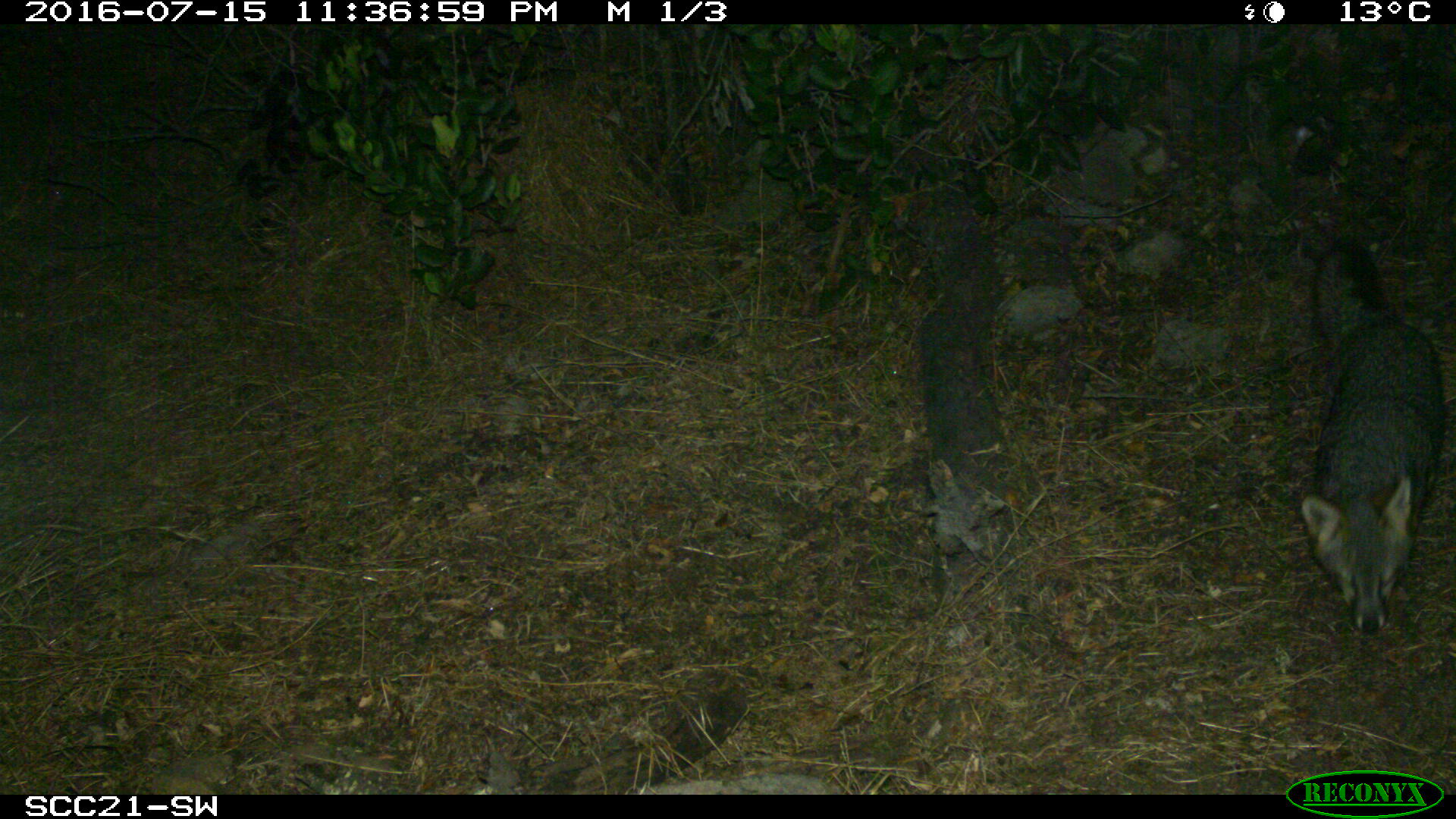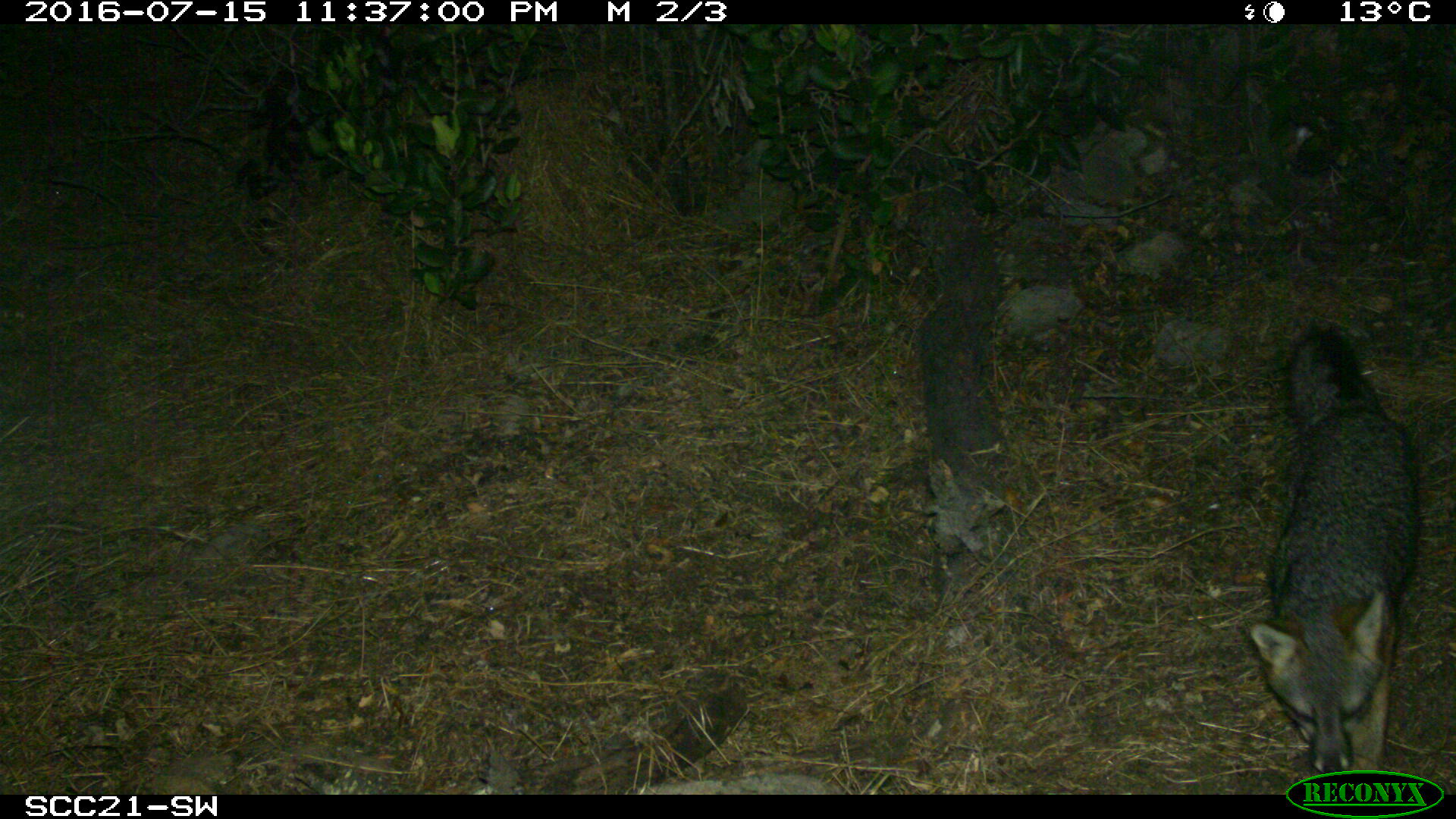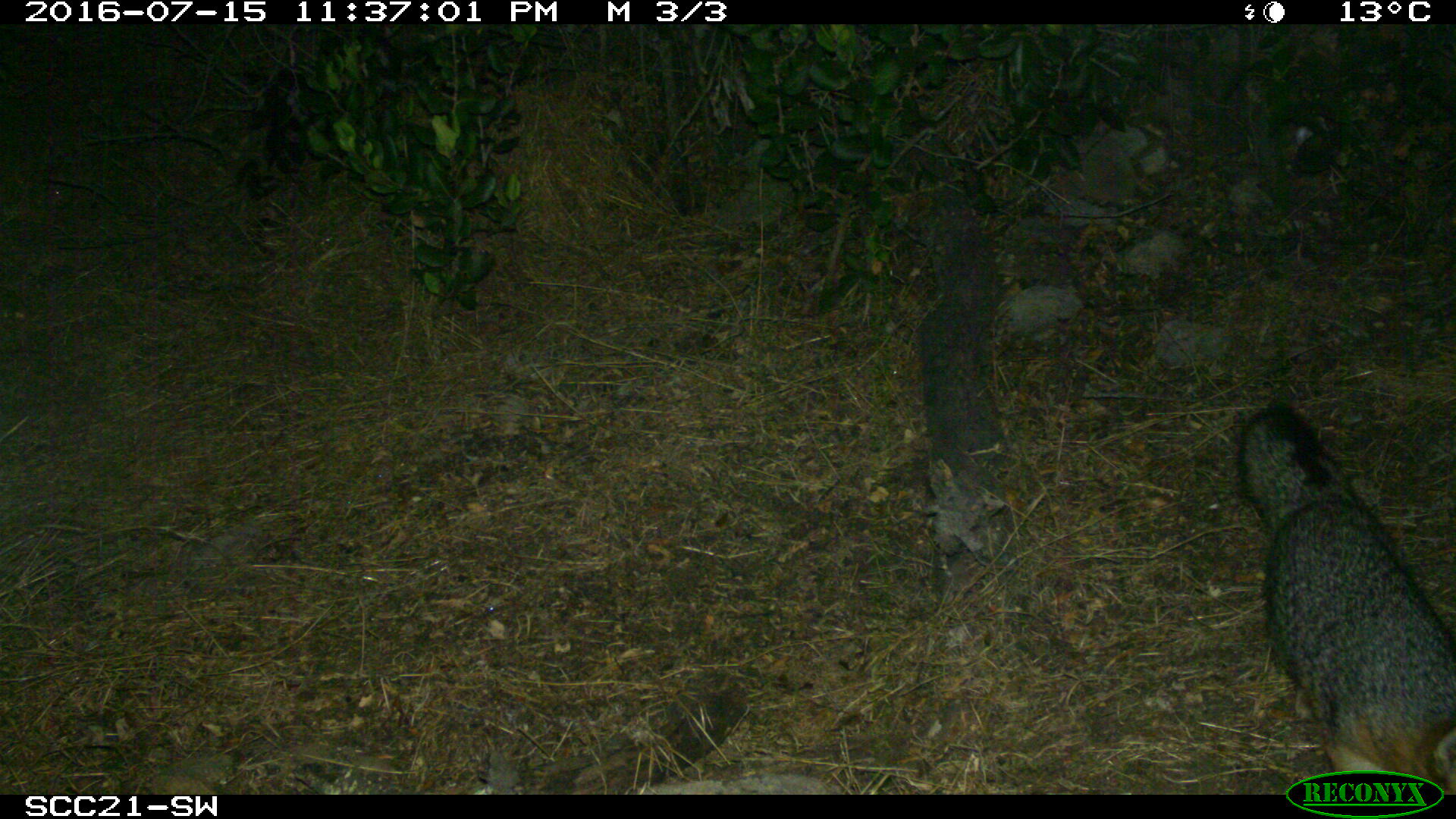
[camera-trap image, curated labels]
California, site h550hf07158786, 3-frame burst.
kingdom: Animalia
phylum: Chordata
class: Mammalia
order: Carnivora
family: Canidae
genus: Urocyon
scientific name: Urocyon littoralis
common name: island fox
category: fox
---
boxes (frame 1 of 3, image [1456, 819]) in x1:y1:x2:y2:
fox: 1294:243:1442:633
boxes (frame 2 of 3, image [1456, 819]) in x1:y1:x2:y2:
fox: 1244:331:1417:792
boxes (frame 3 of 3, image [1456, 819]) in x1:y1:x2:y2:
fox: 1237:403:1455:795